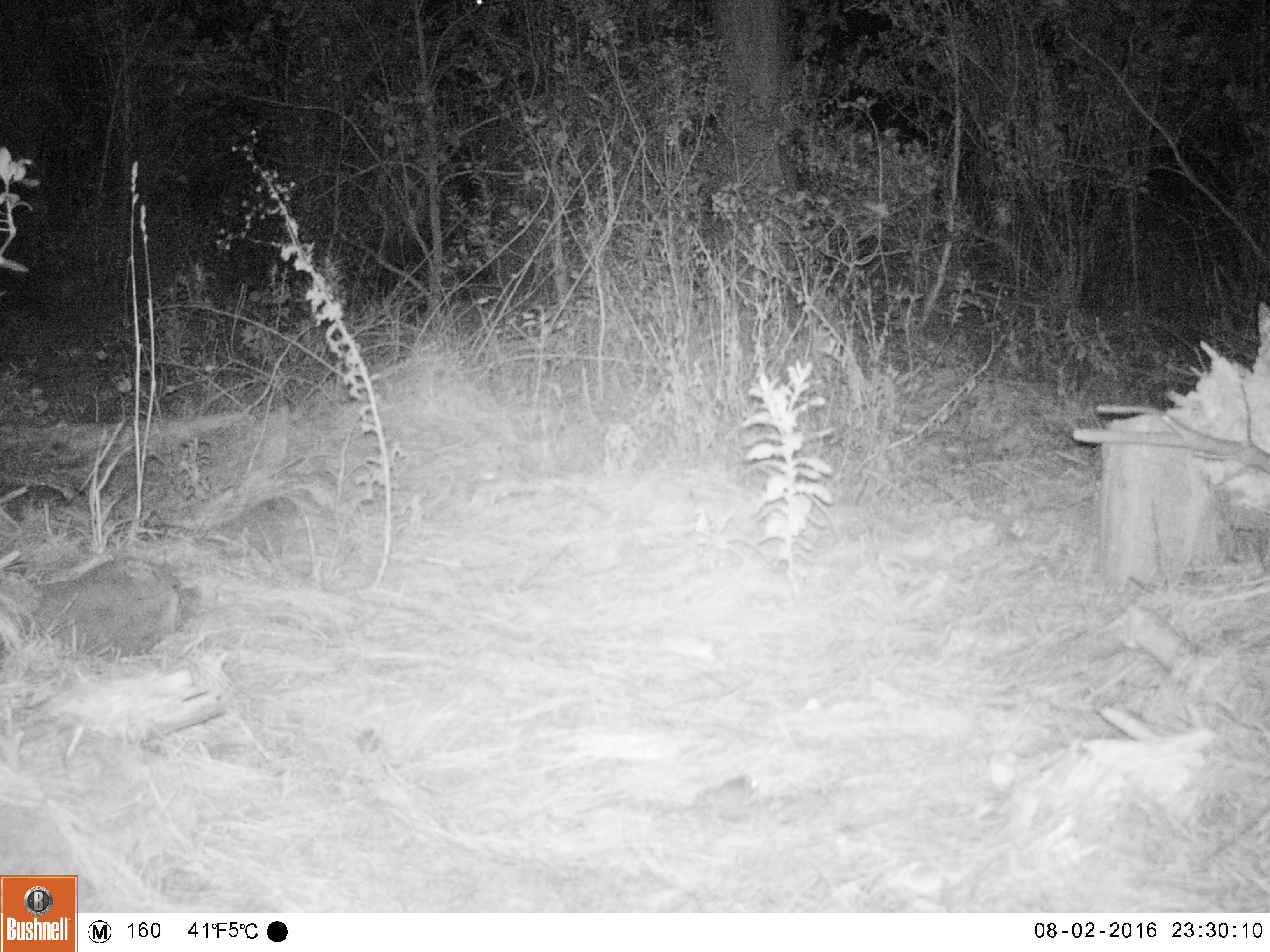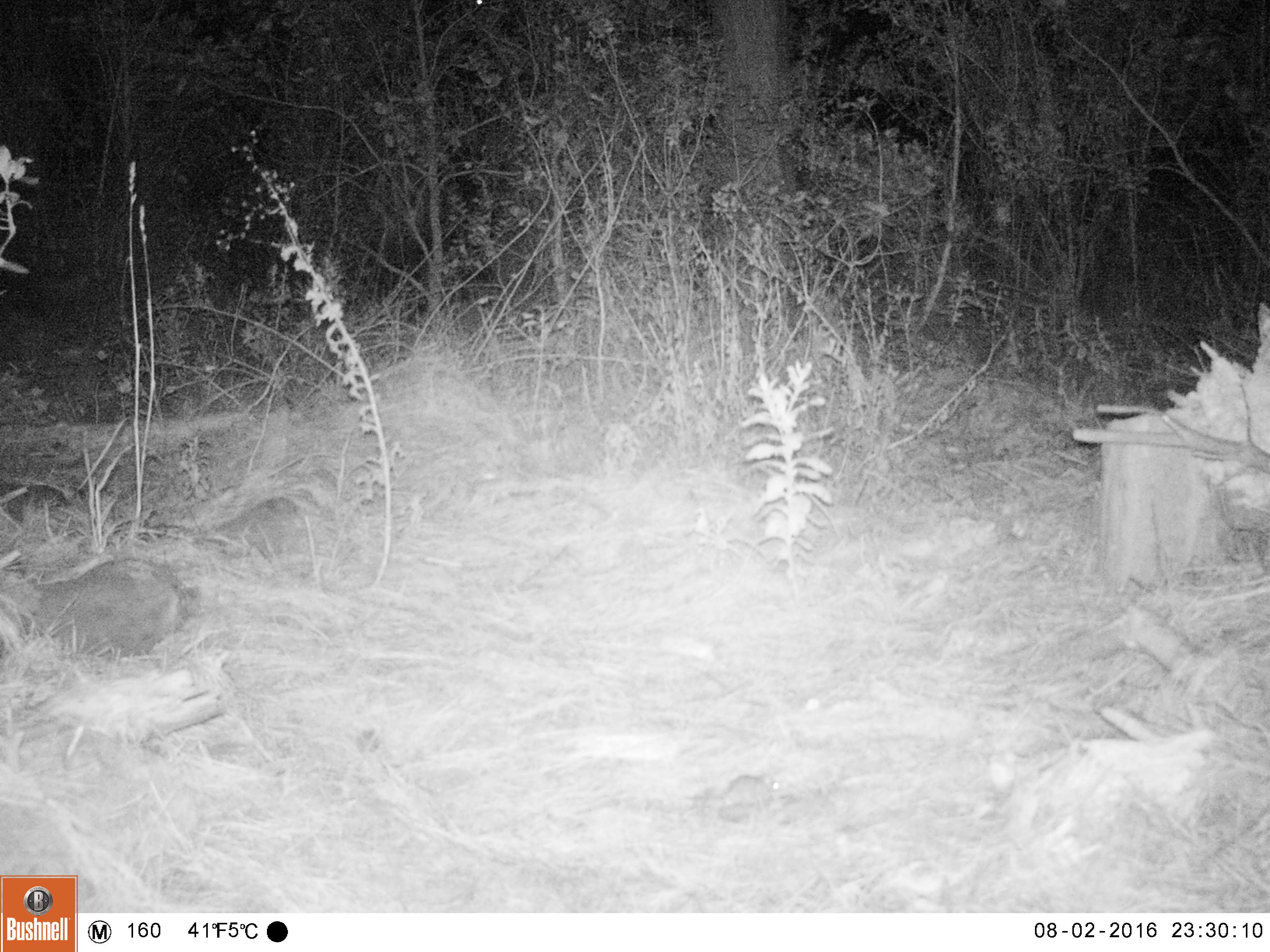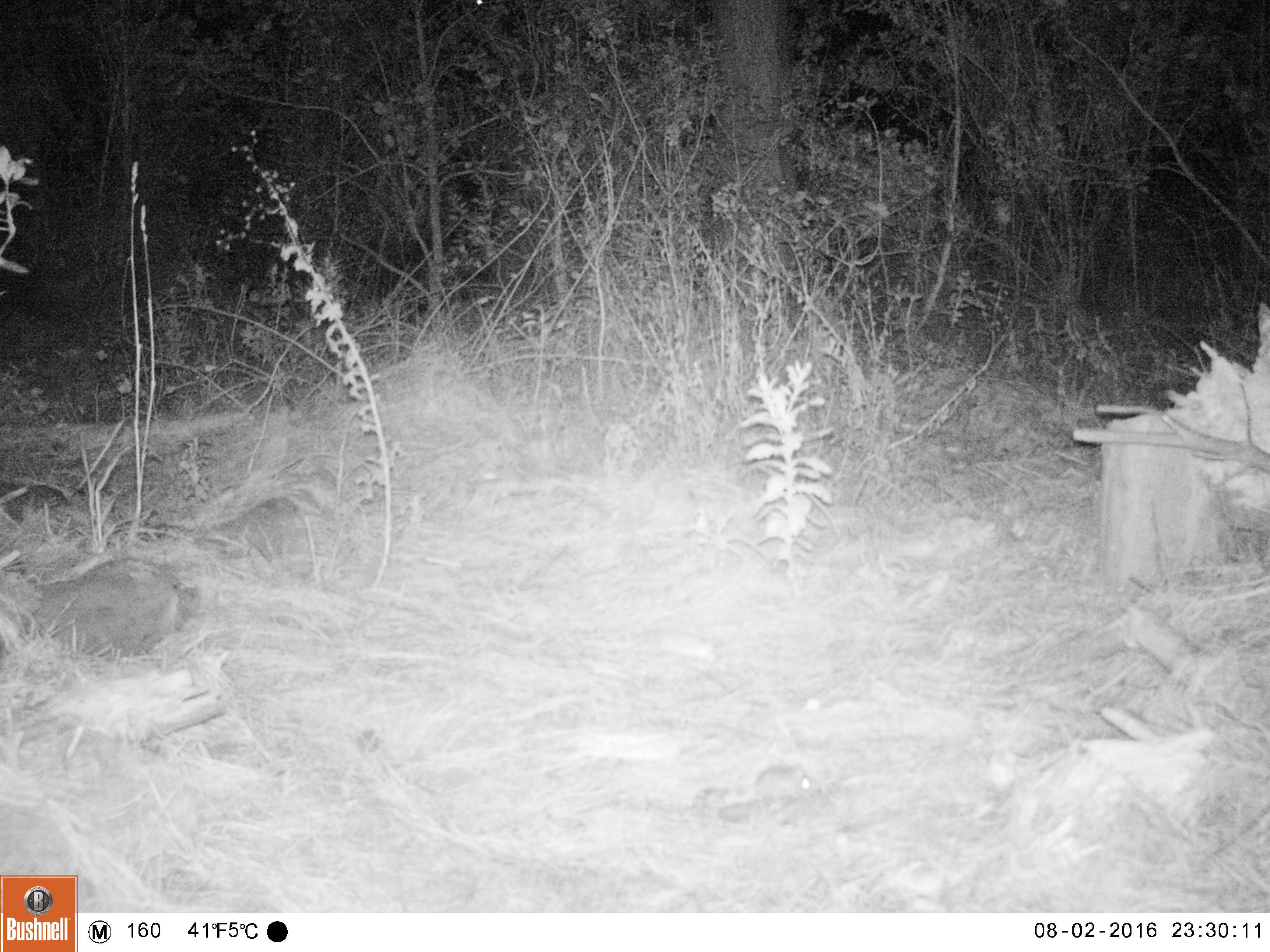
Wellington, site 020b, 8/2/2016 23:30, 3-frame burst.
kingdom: Animalia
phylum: Chordata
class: Mammalia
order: Rodentia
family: Muridae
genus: Mus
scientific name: Mus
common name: mouse